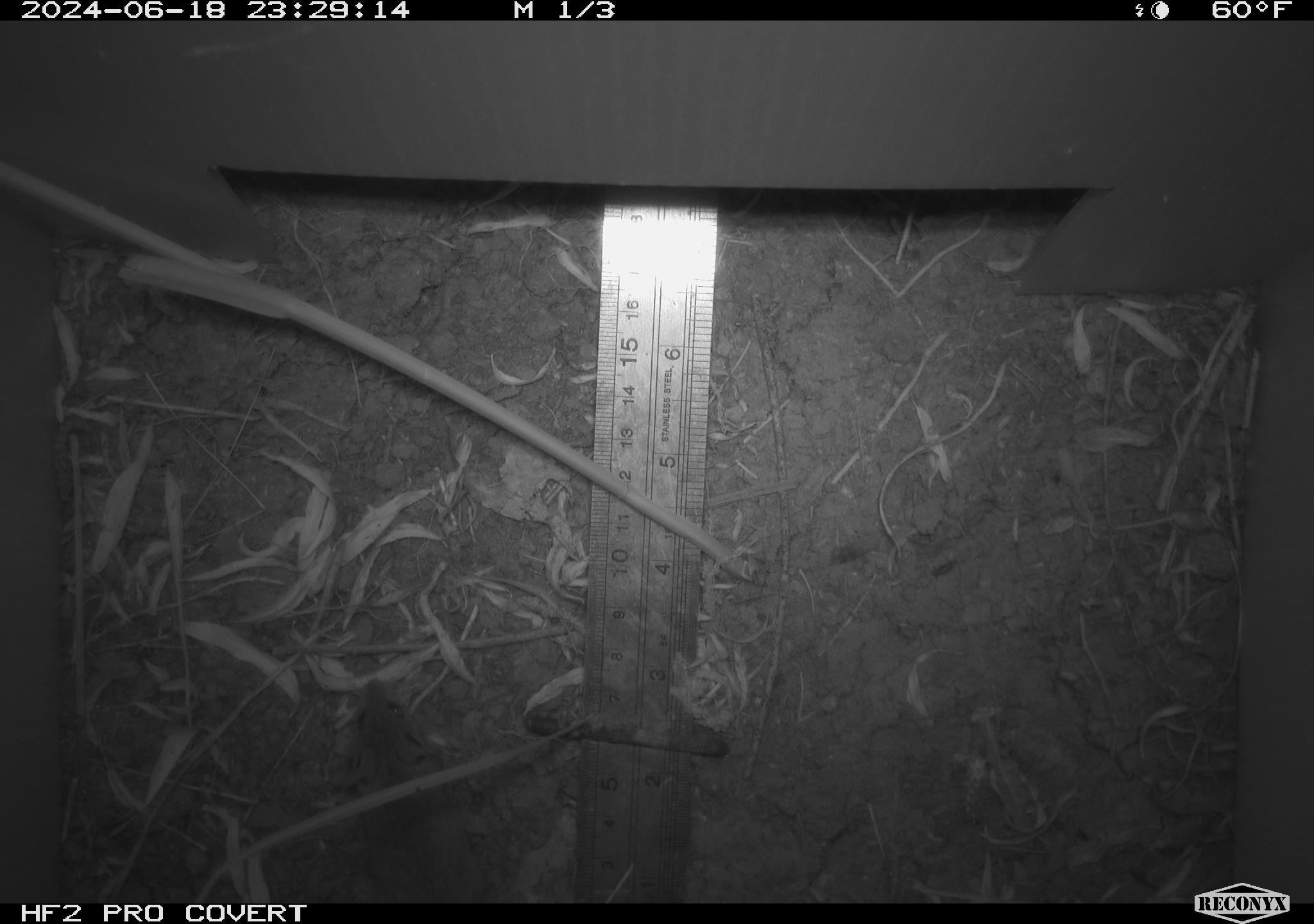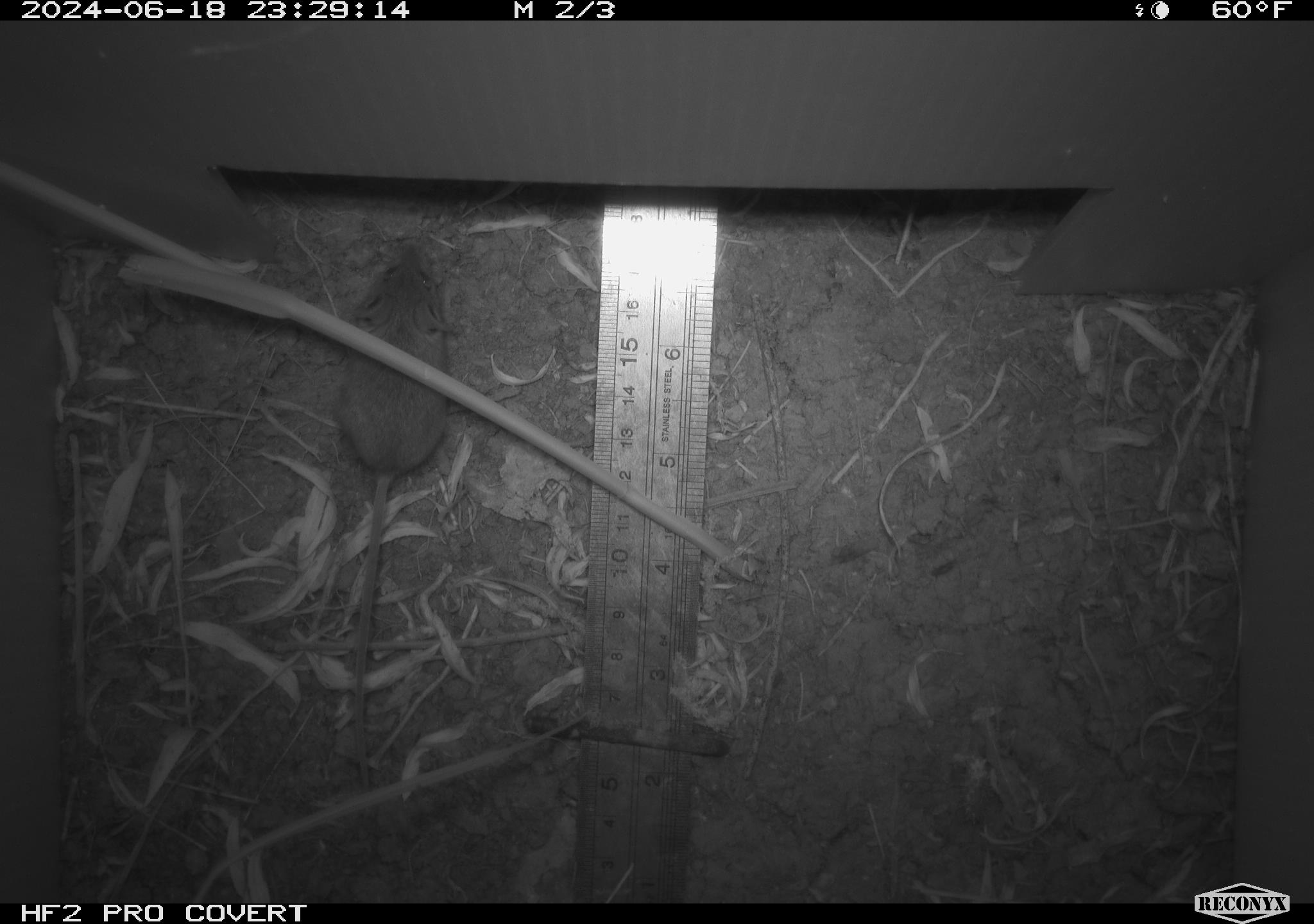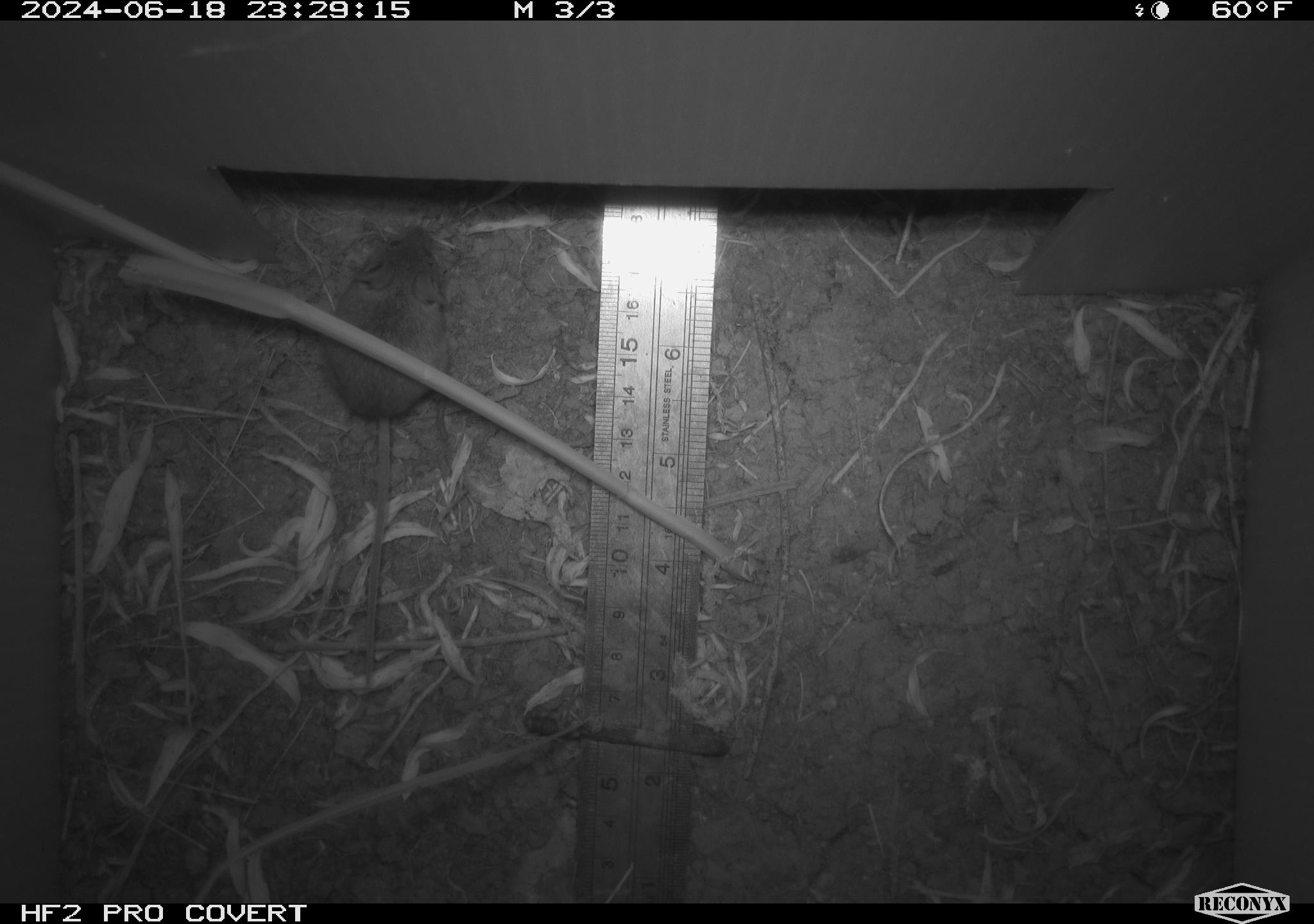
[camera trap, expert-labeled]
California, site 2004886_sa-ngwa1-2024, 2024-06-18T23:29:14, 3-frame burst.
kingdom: Animalia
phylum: Chordata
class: Mammalia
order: Rodentia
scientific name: Rodentia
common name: mouse species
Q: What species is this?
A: Mouse species (Rodentia).